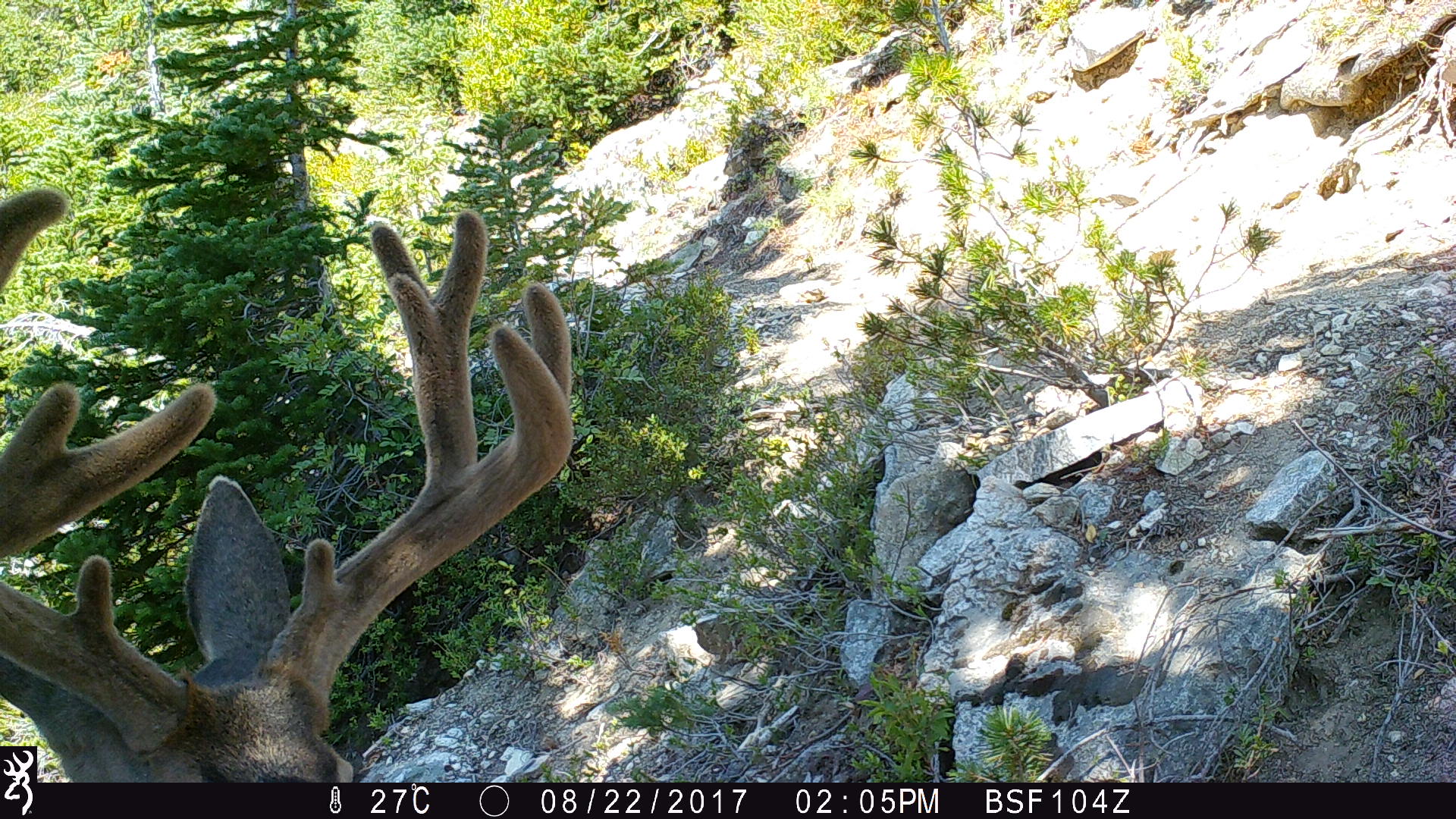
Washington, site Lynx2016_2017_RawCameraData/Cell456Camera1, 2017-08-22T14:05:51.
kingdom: Animalia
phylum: Chordata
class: Mammalia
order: Artiodactyla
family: Cervidae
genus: Odocoileus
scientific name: Odocoileus hemionus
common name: mule deer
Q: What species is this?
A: Odocoileus hemionus (mule deer).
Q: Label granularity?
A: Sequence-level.